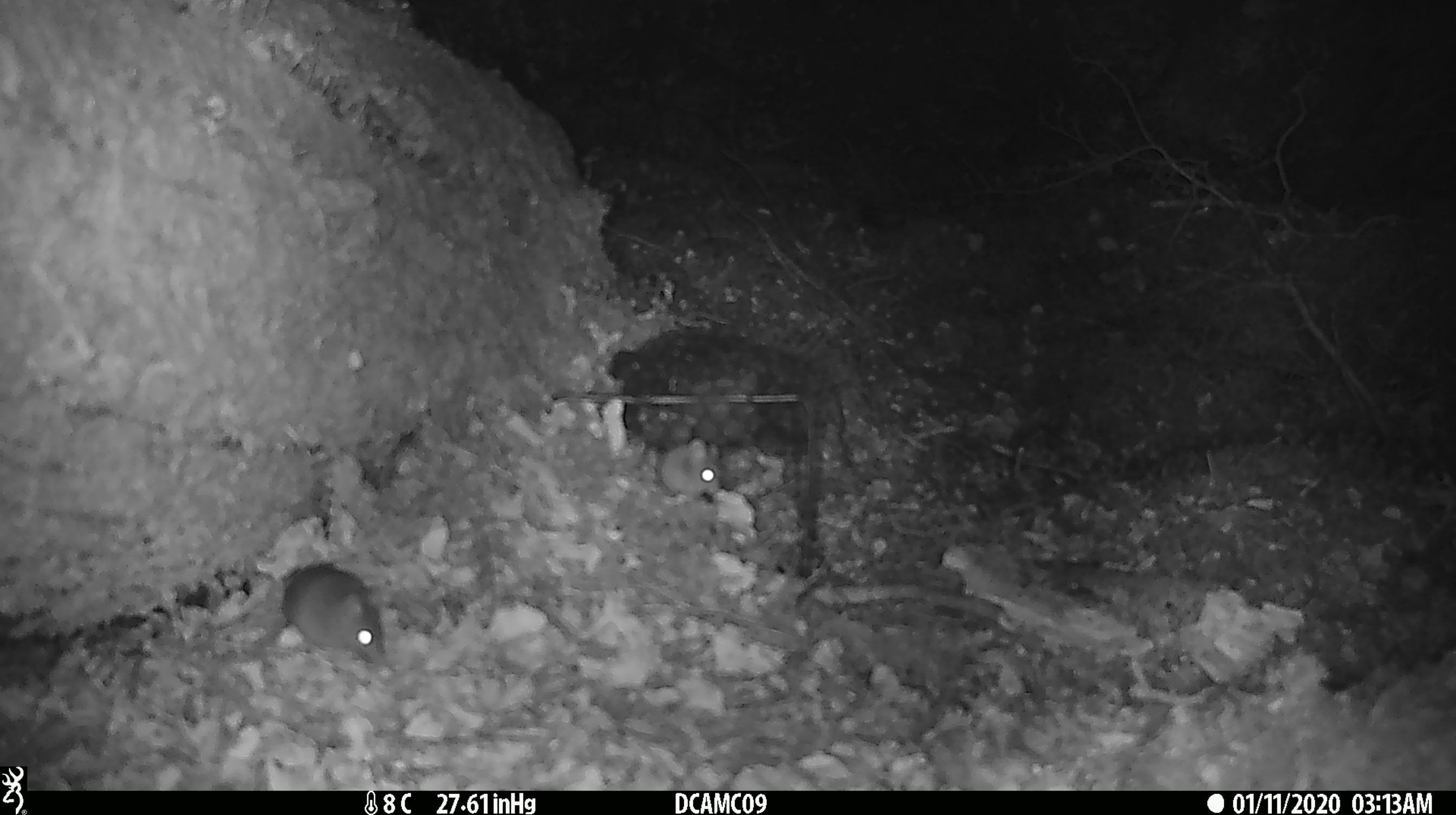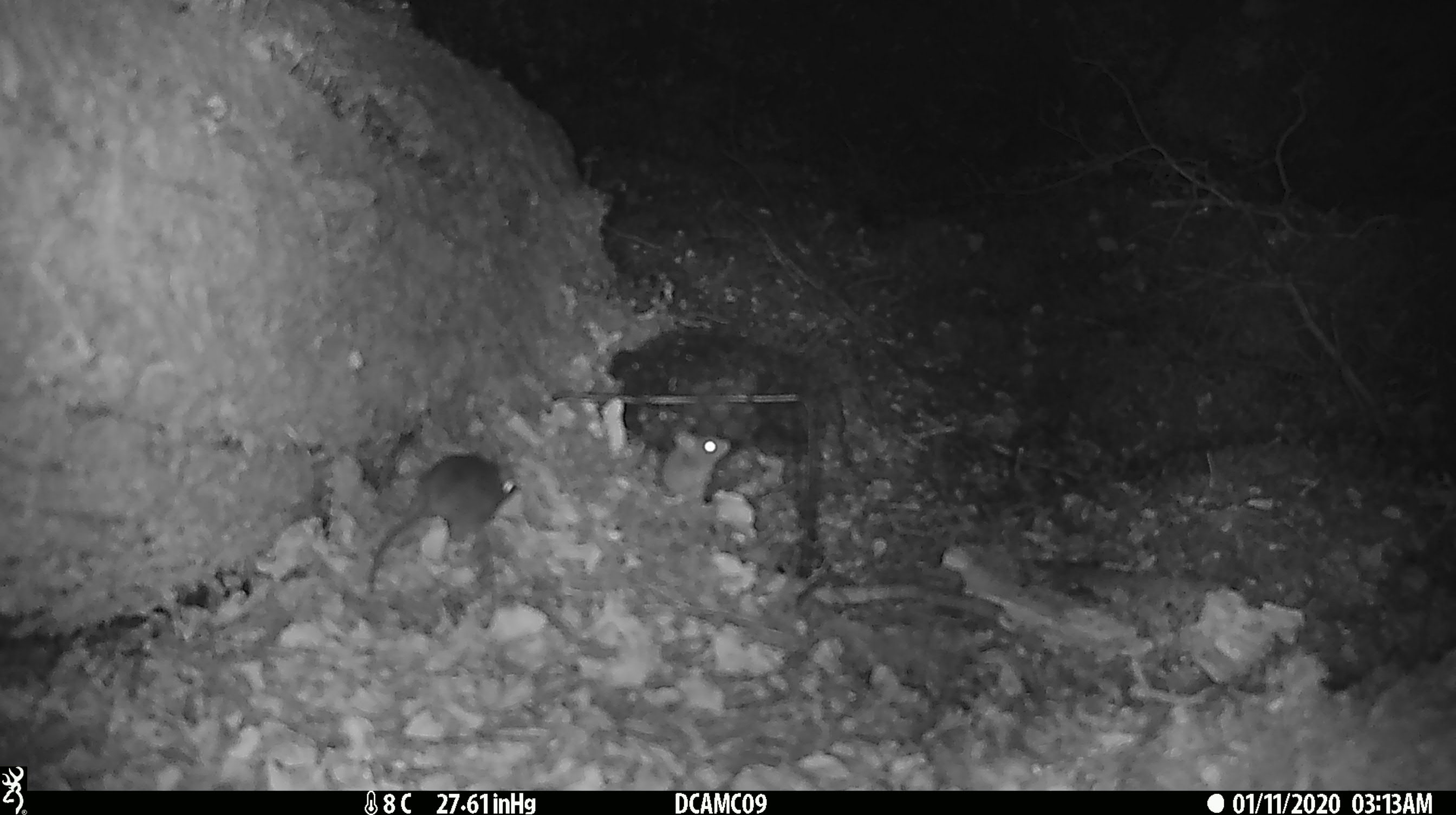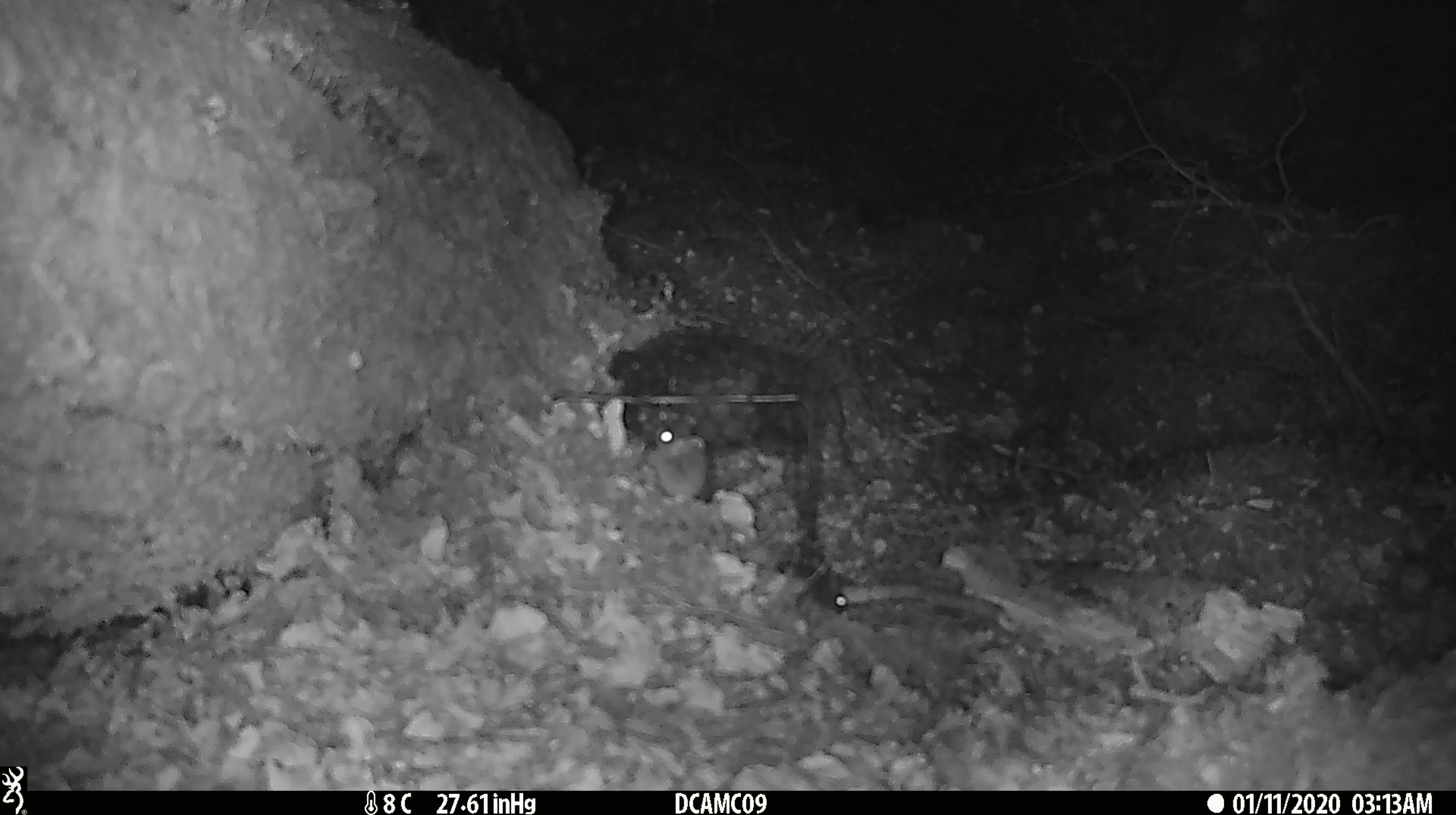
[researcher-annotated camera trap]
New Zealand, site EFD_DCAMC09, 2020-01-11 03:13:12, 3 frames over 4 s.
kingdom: Animalia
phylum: Chordata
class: Mammalia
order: Rodentia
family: Muridae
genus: Mus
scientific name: Mus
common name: mouse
Mouse (Mus).